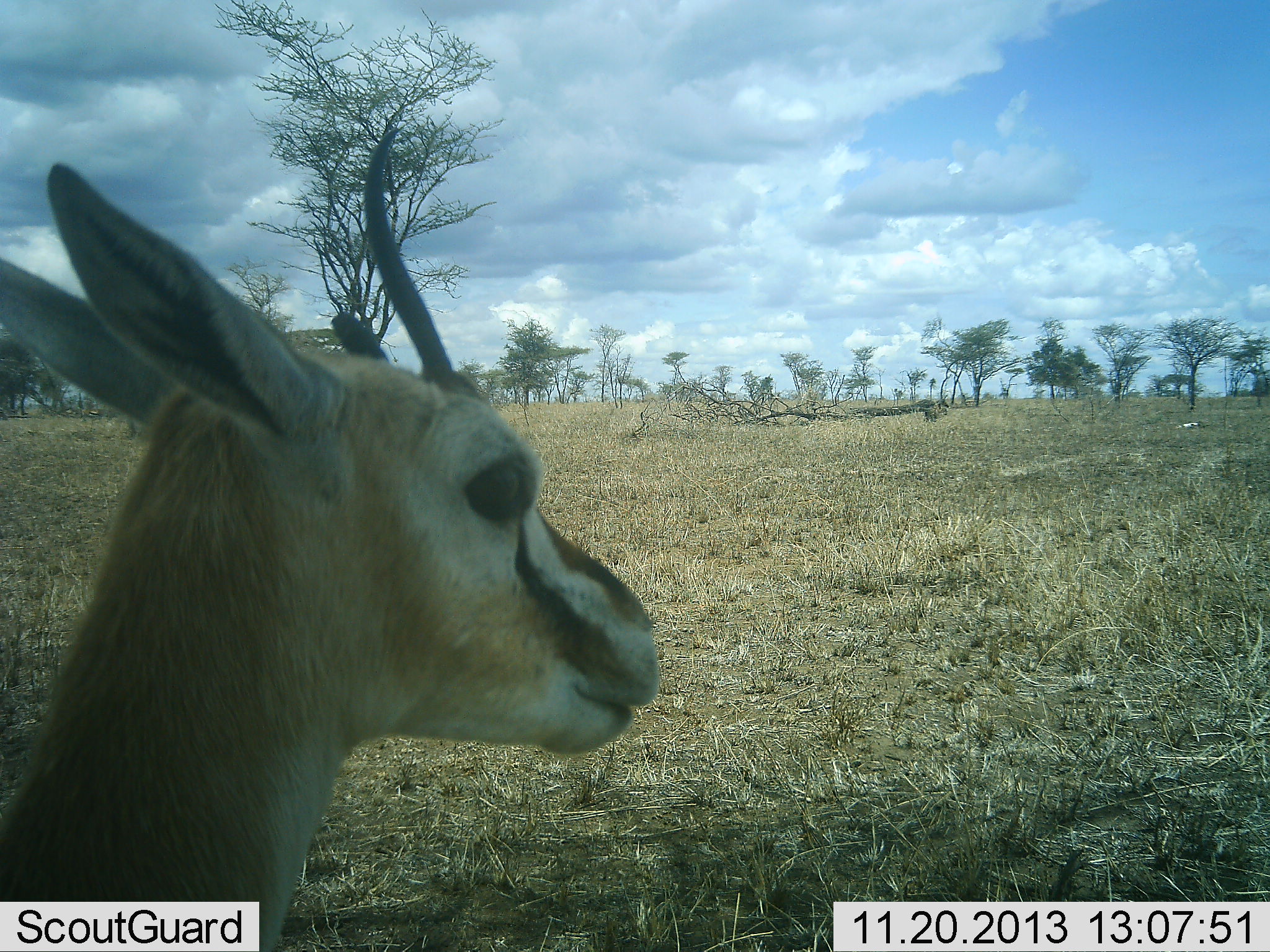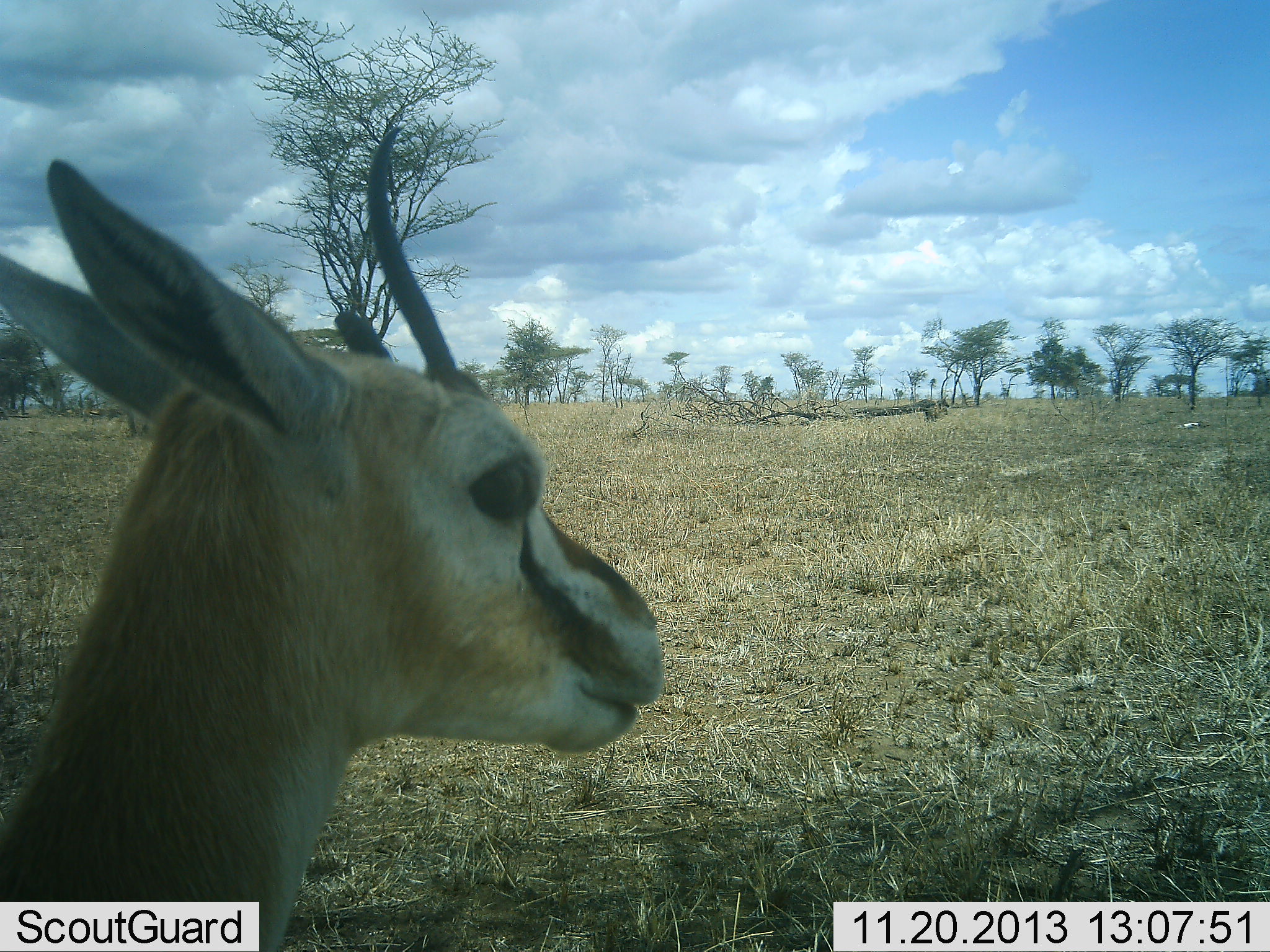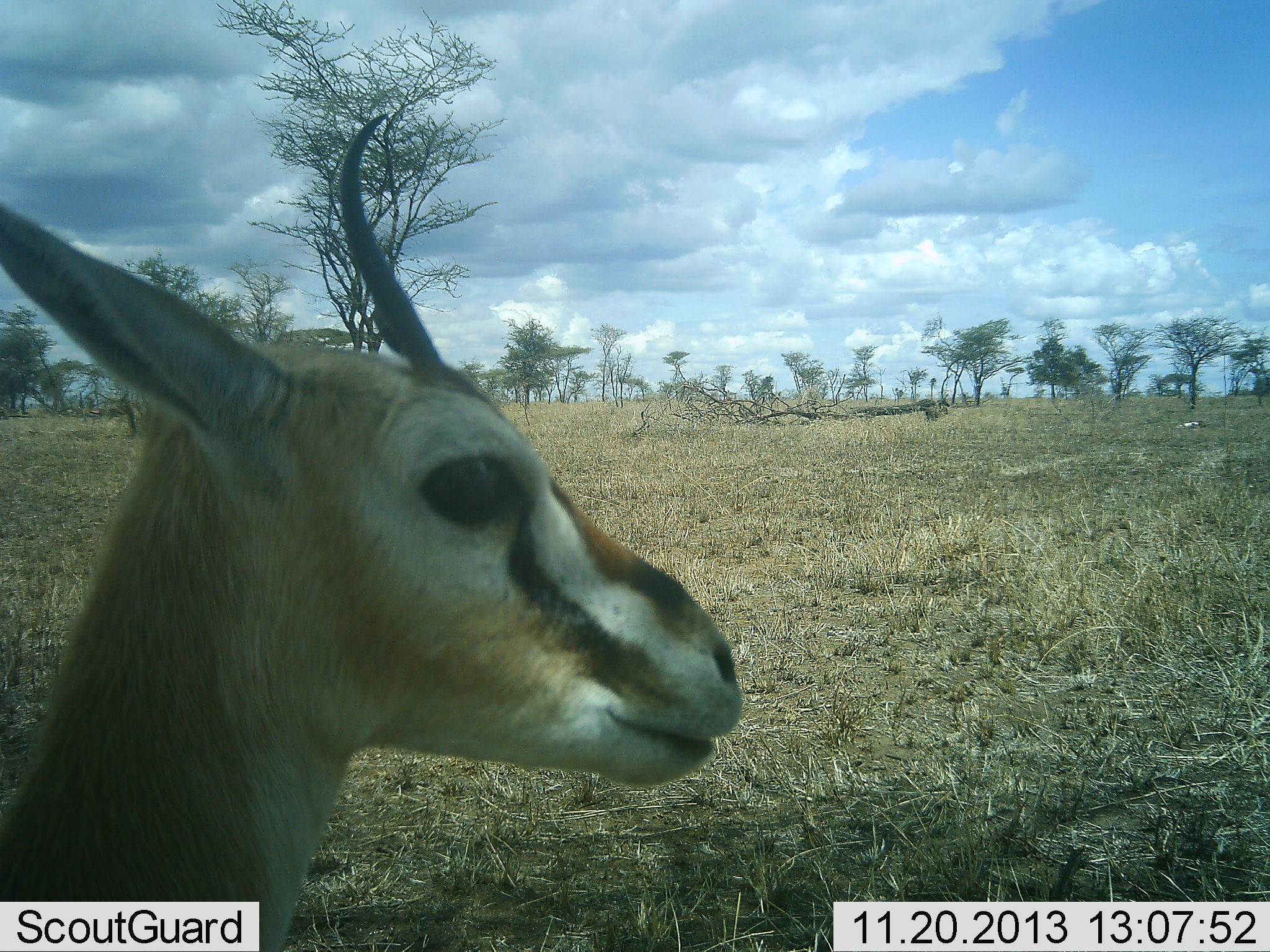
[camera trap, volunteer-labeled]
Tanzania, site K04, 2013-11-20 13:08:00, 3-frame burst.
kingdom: Animalia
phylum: Chordata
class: Mammalia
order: Artiodactyla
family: Bovidae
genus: Eudorcas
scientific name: Eudorcas thomsonii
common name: thomson's gazelle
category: gazellethomsons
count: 1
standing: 100%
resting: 0%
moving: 0%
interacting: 0%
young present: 0%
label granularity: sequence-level